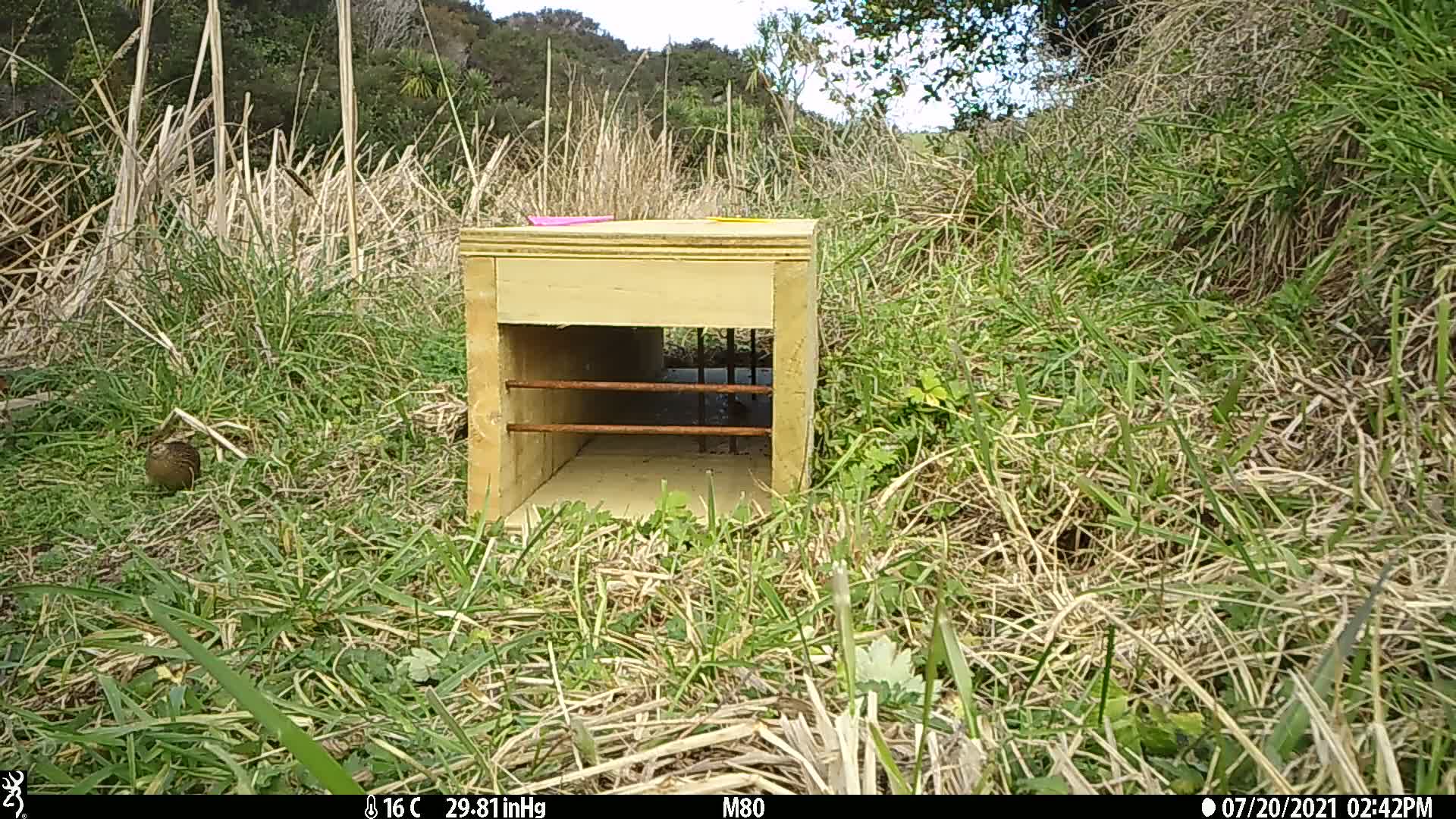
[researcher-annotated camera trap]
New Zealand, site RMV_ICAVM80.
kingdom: Animalia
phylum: Chordata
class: Aves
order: Galliformes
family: Phasianidae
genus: Synoicus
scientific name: Synoicus ypsilophorus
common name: brown quail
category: quail brown